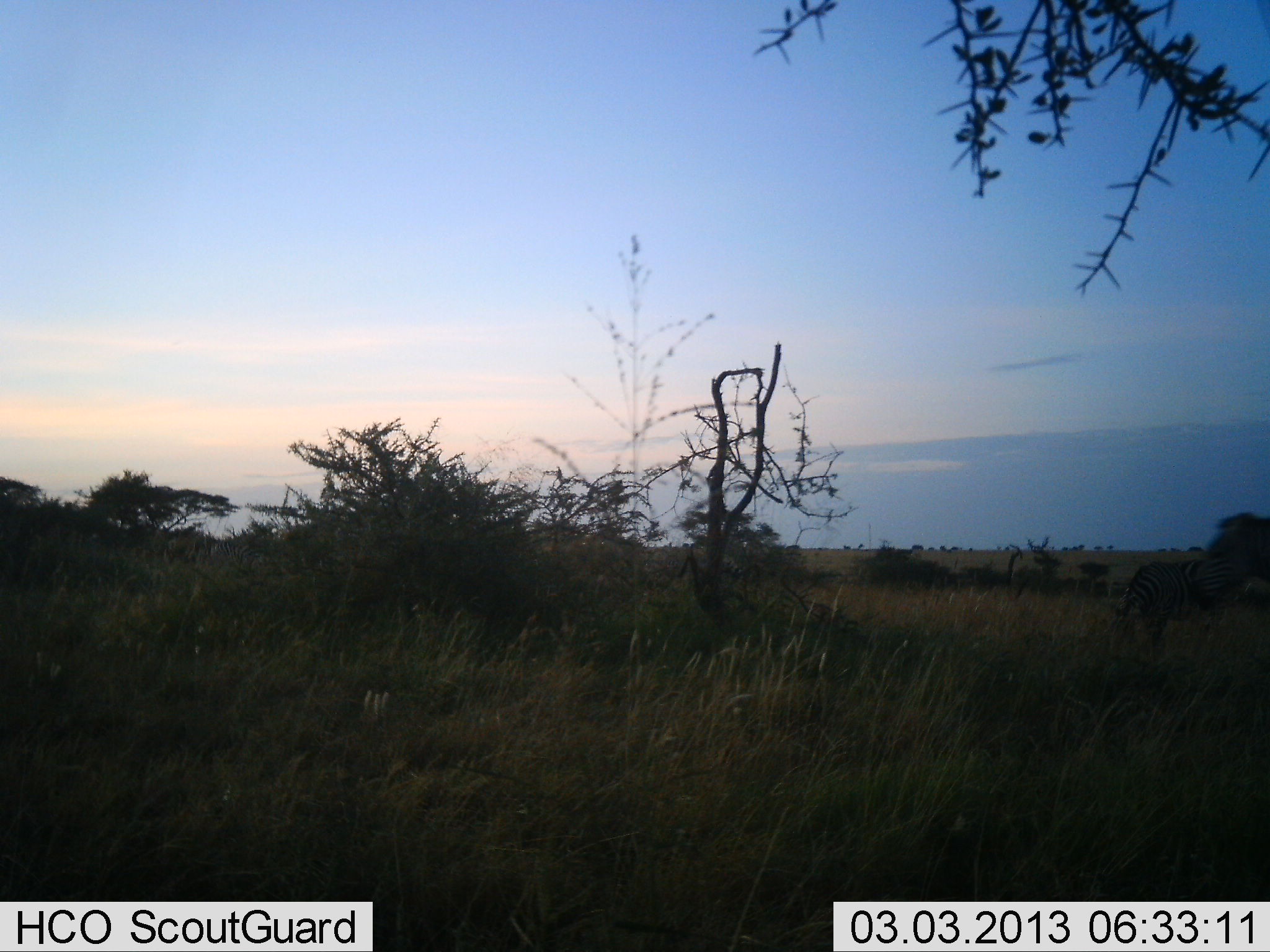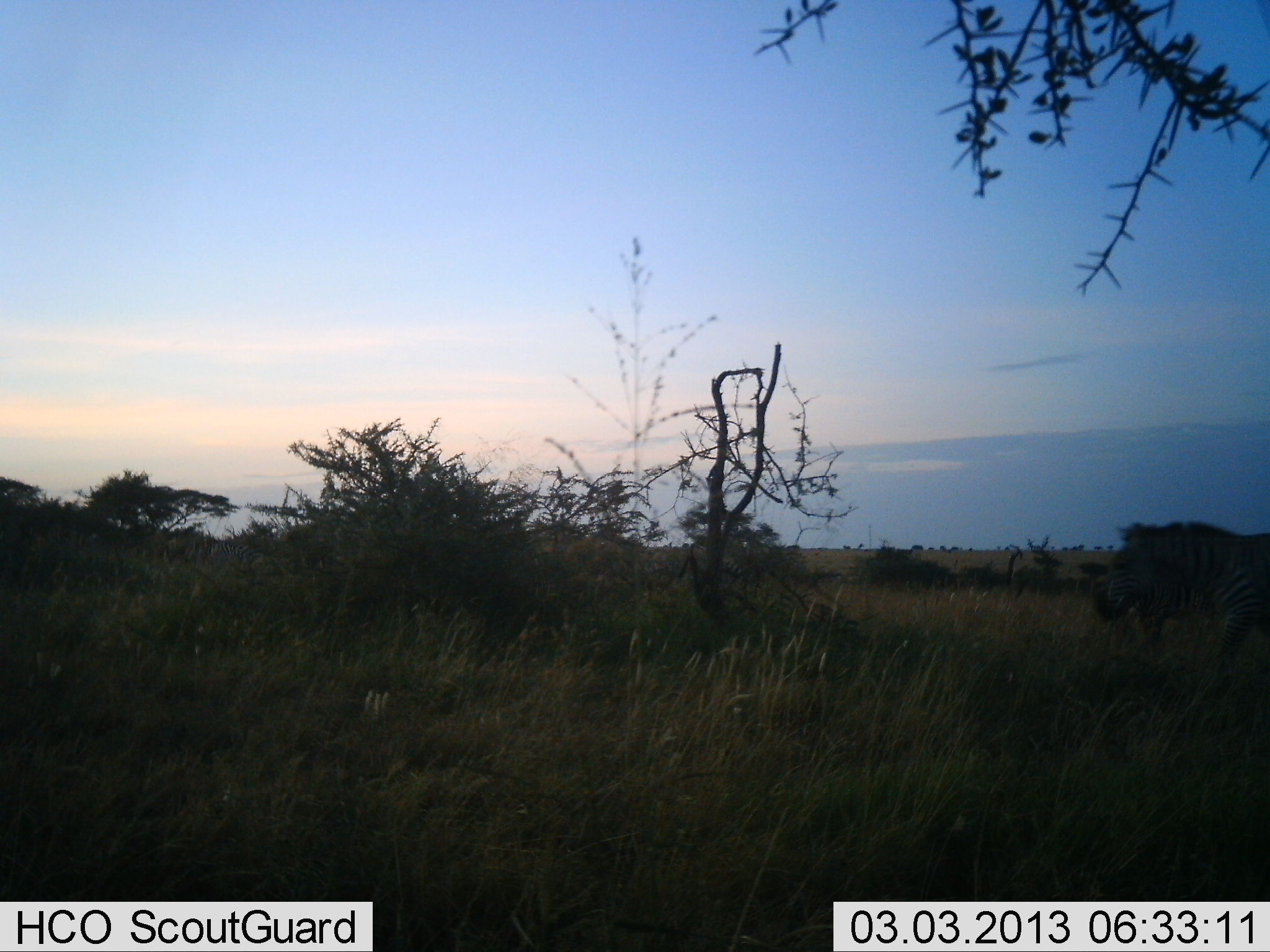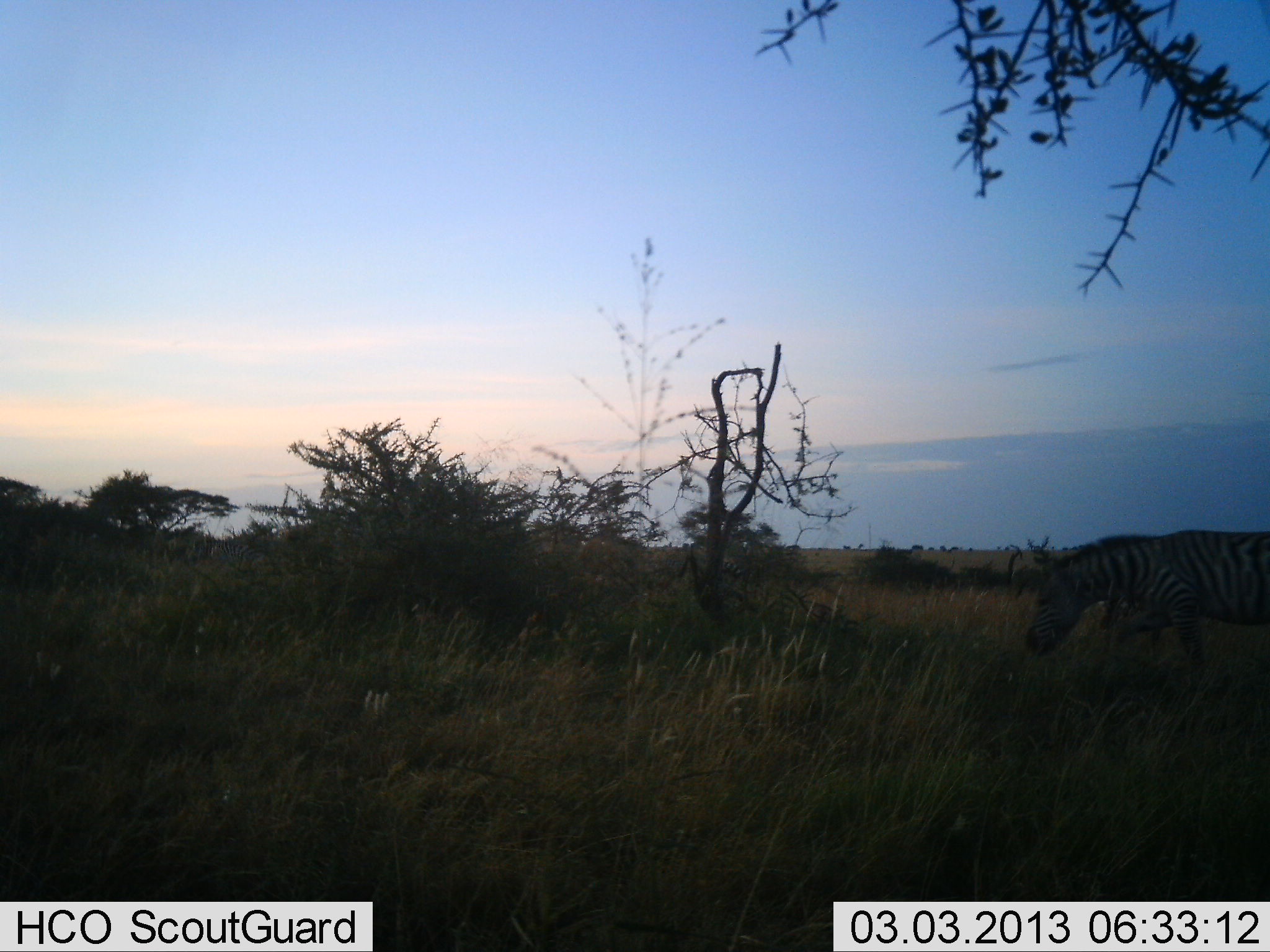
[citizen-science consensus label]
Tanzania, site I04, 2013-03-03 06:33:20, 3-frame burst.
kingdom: Animalia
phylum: Chordata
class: Mammalia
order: Perissodactyla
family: Equidae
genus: Equus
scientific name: Equus quagga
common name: plains zebra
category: zebra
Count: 2.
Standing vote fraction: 33%.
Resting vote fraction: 0%.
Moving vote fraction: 94%.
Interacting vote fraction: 3%.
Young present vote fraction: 0%.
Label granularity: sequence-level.